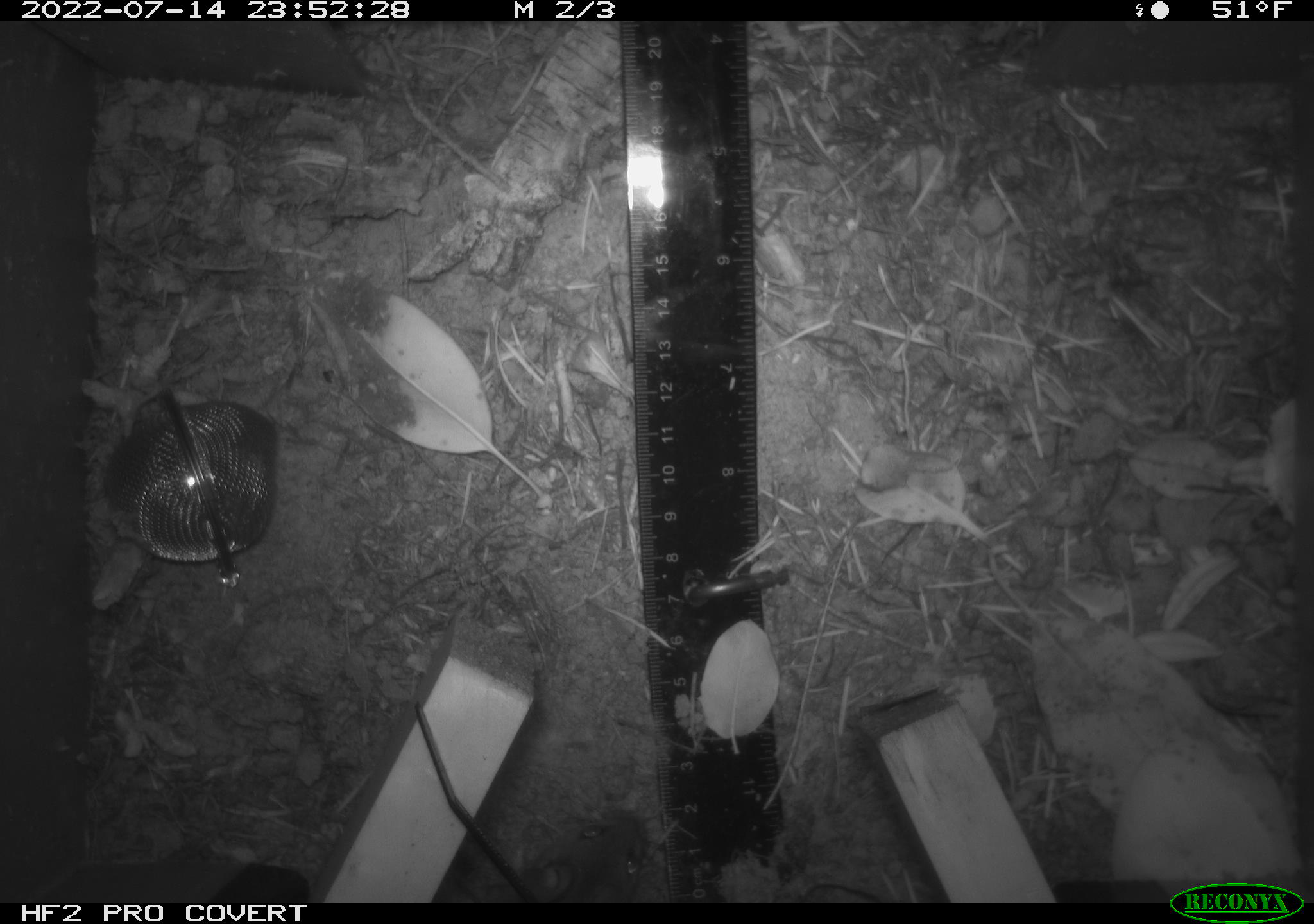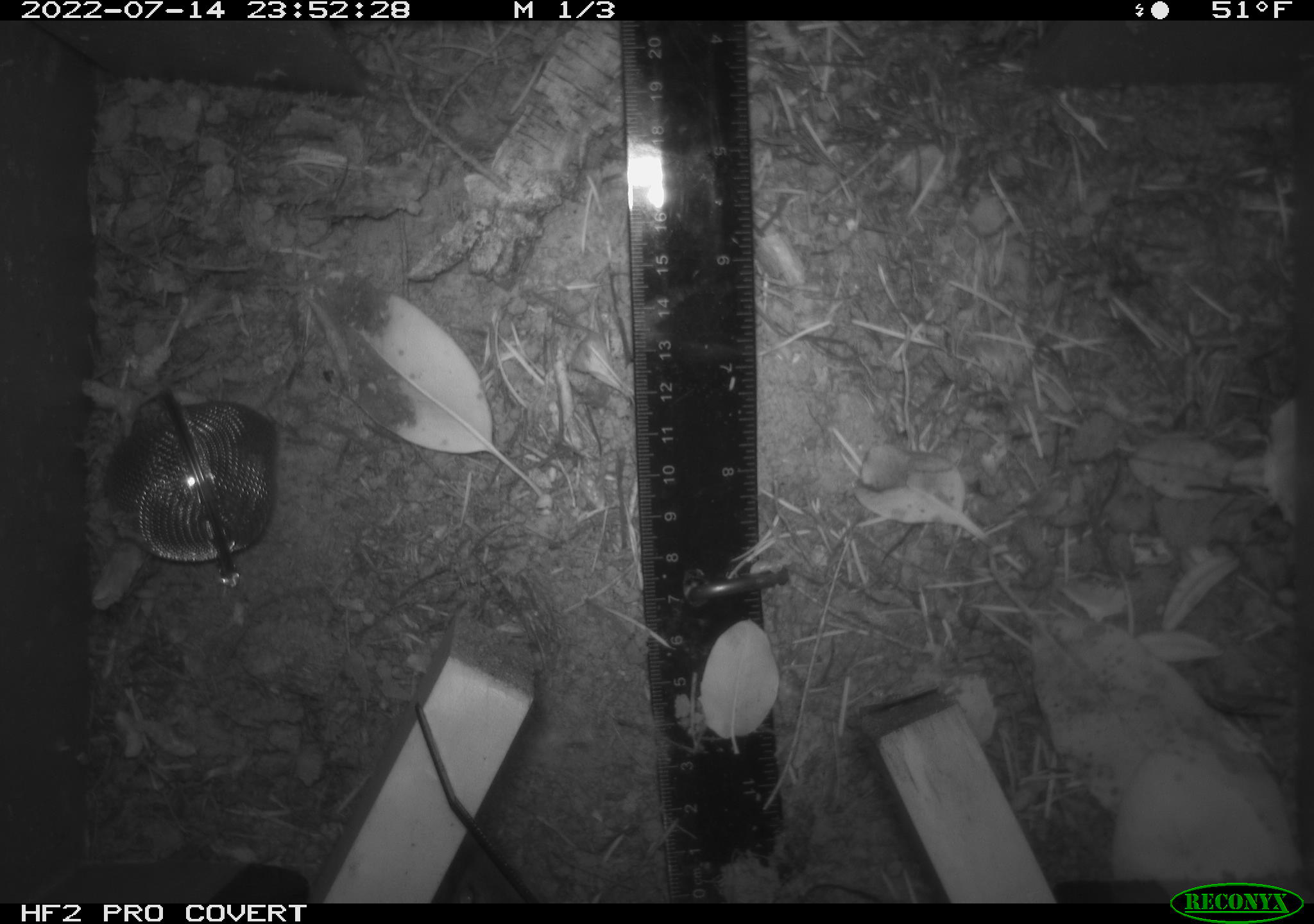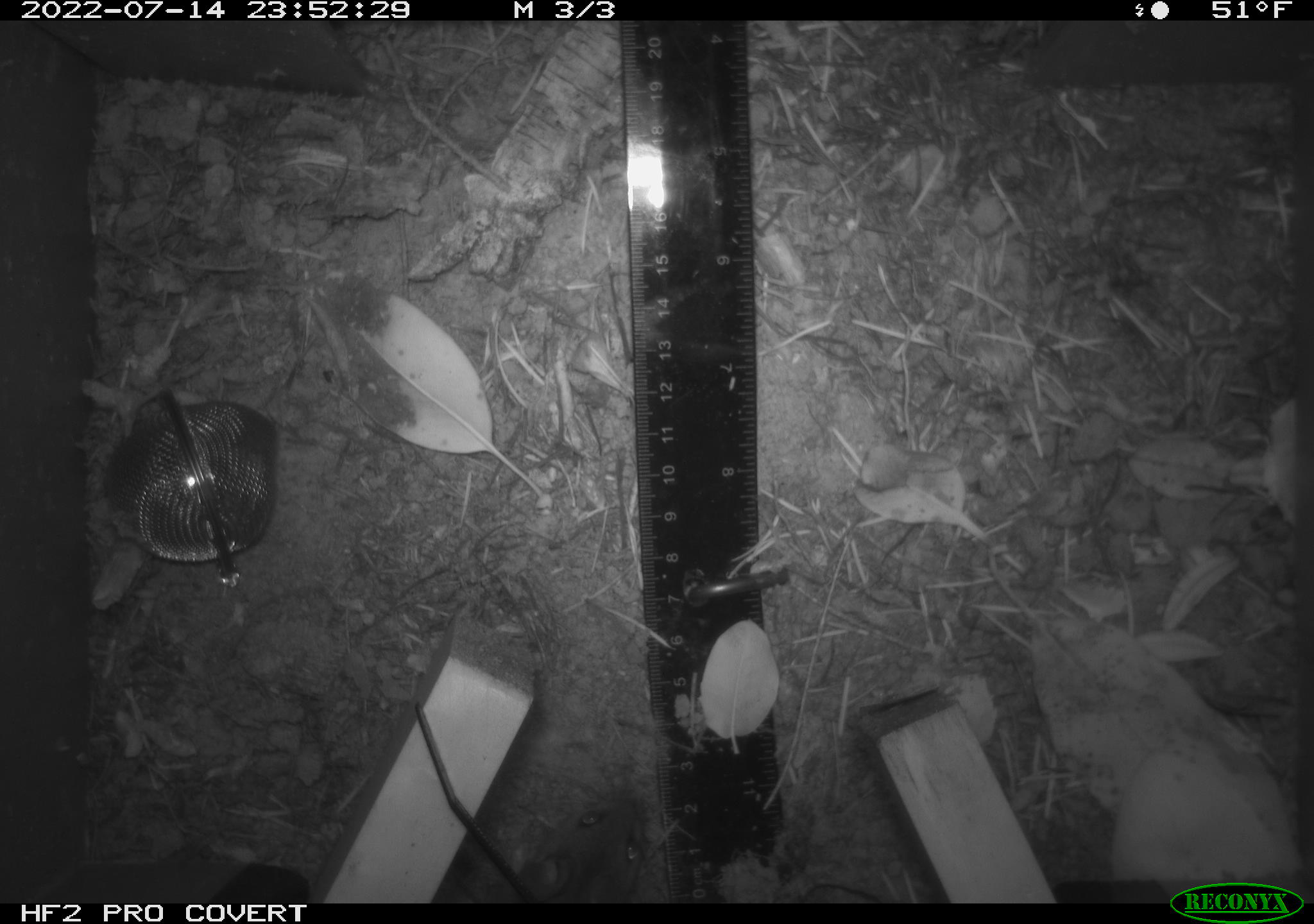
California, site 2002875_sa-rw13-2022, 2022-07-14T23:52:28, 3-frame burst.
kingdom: Animalia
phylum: Chordata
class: Mammalia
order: Rodentia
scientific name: Rodentia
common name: mouse species